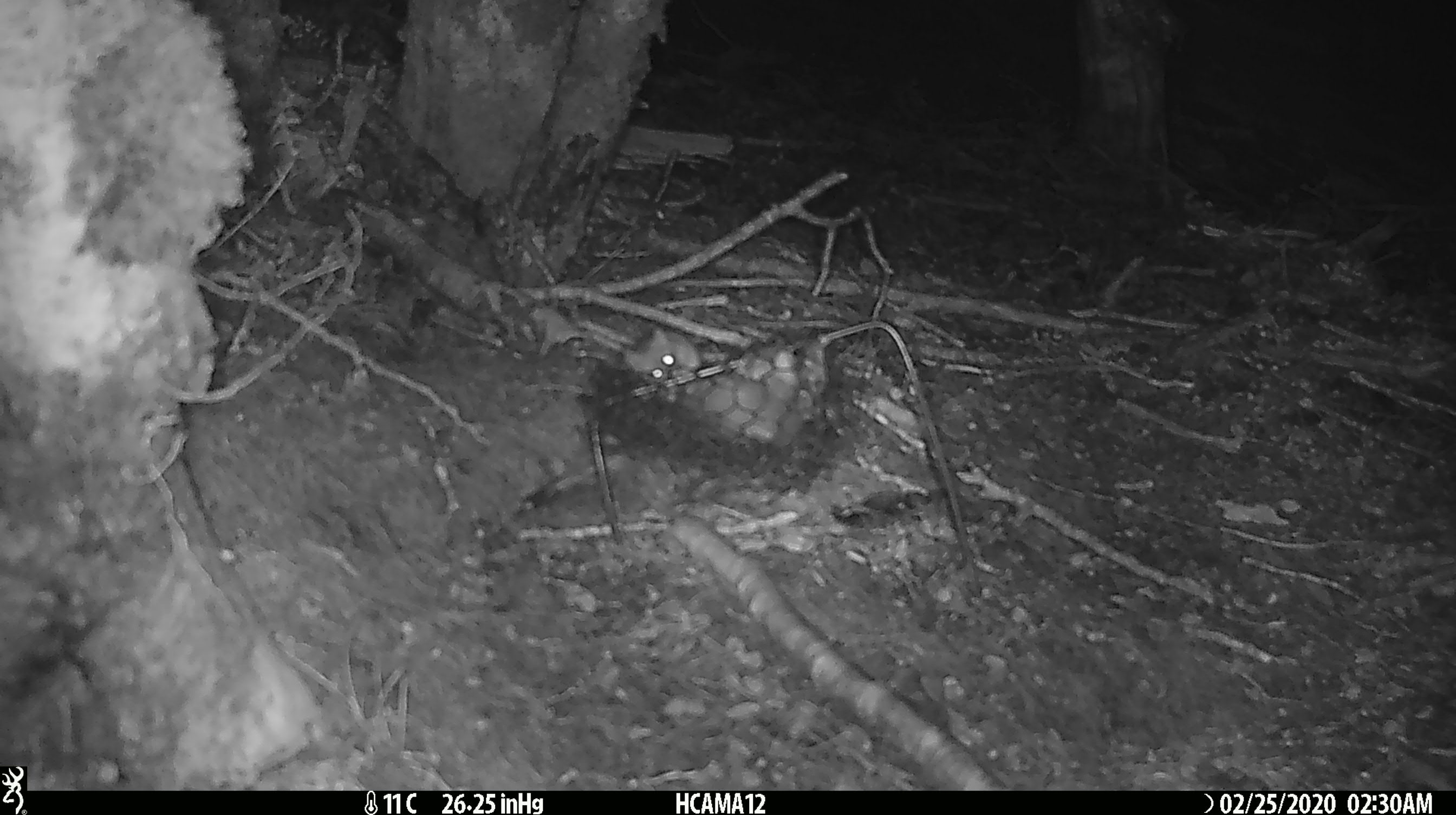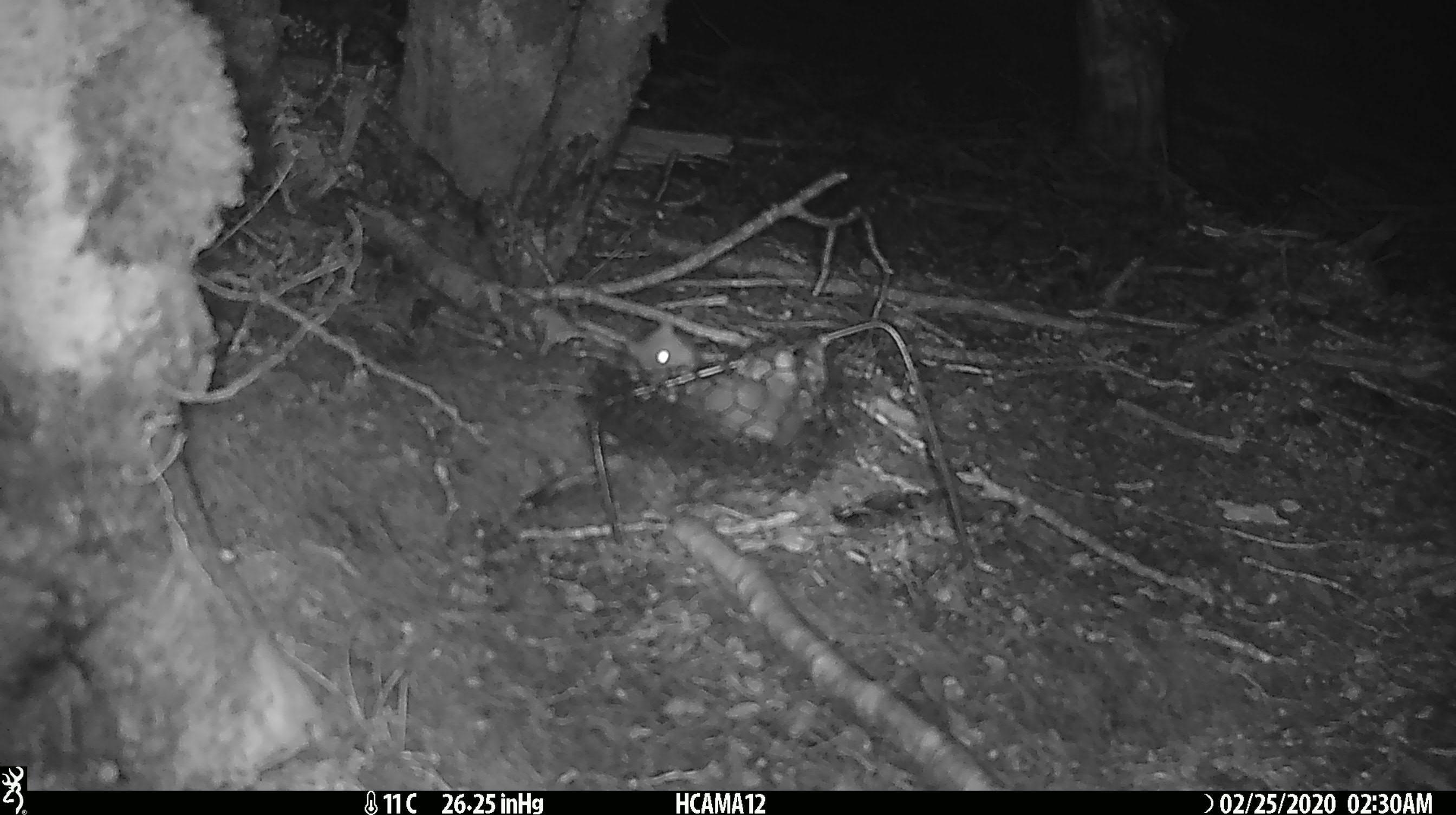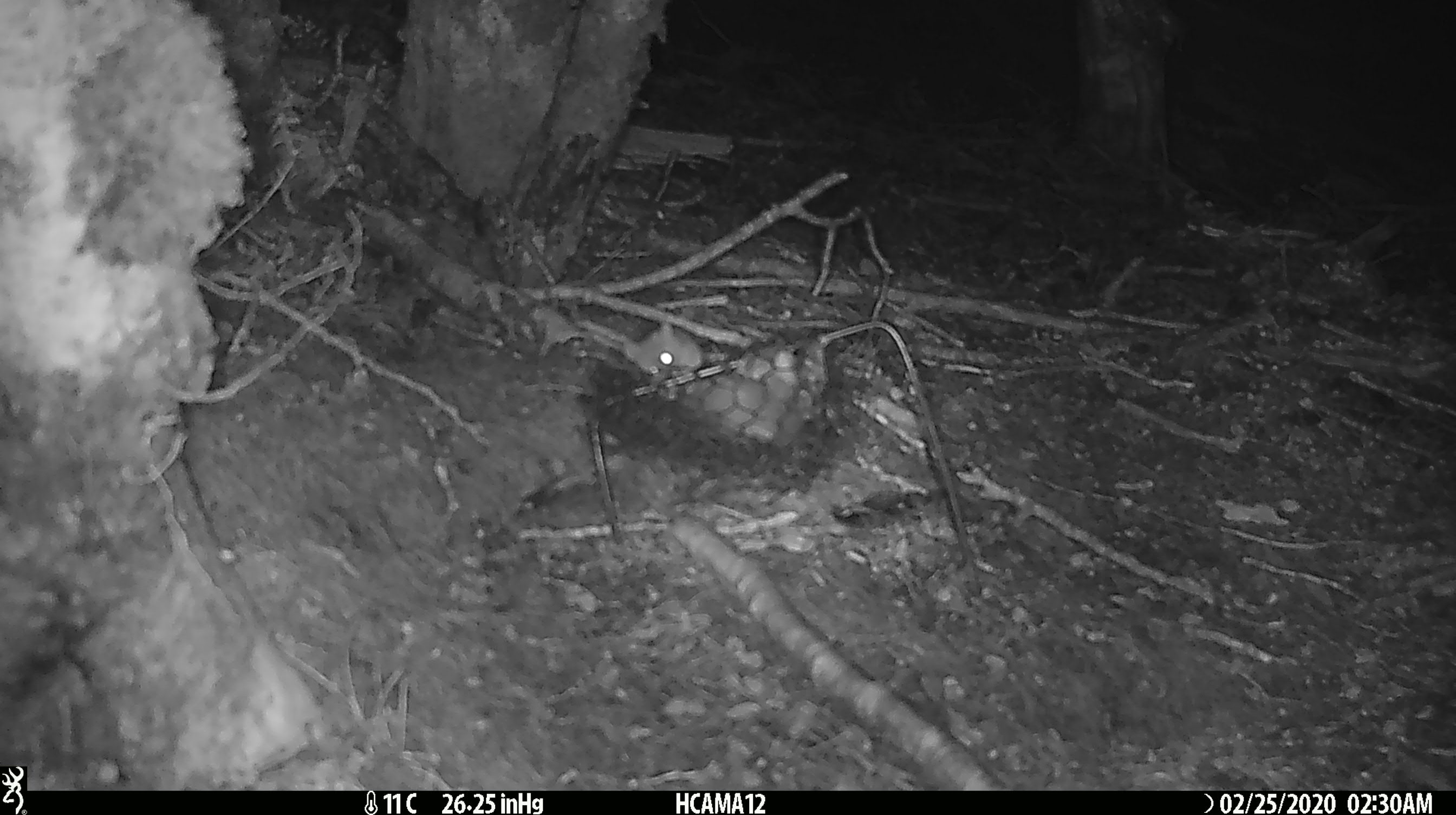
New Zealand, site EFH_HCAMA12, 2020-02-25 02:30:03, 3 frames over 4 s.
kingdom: Animalia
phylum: Chordata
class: Mammalia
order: Rodentia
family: Muridae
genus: Mus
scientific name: Mus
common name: mouse